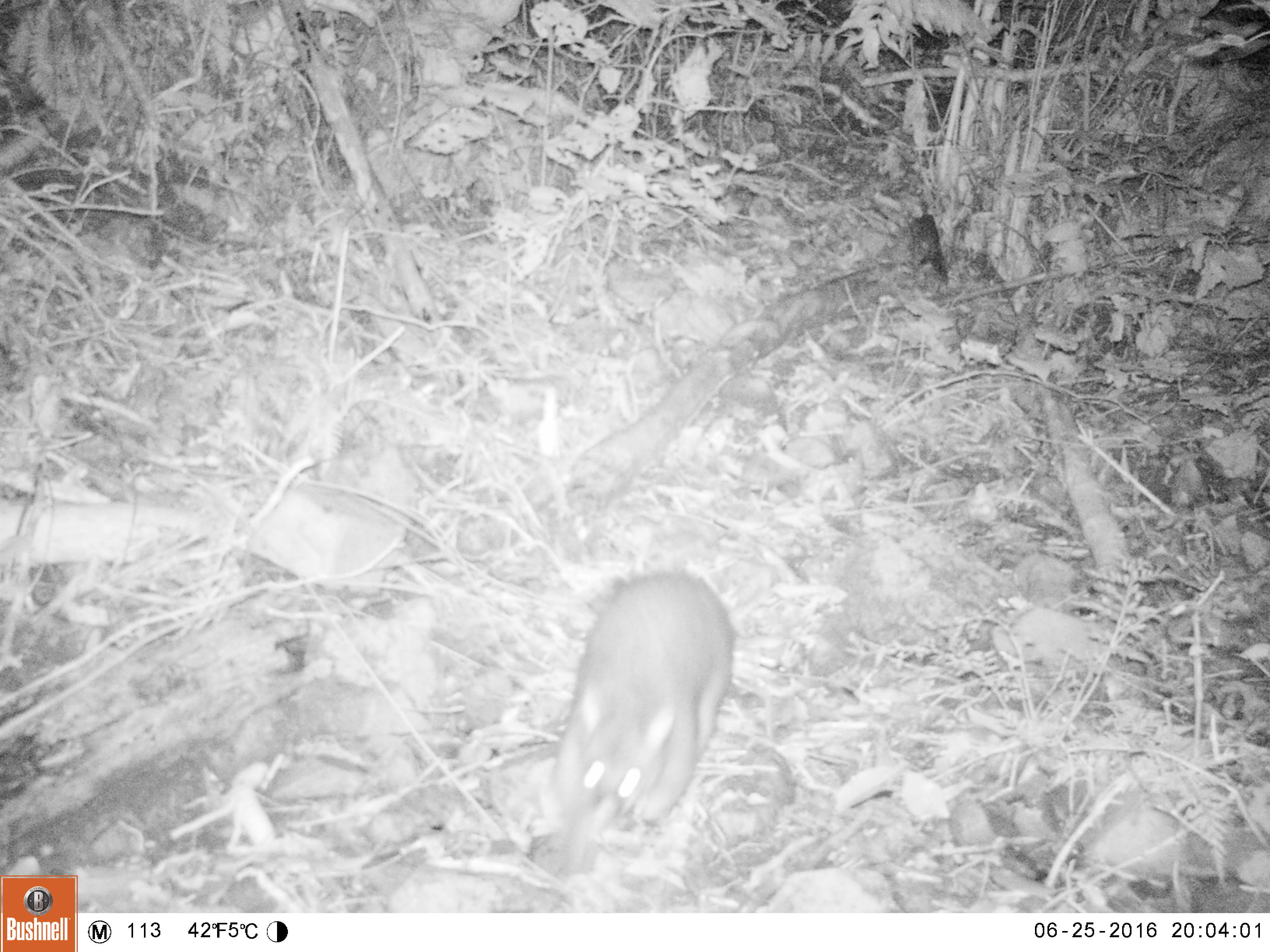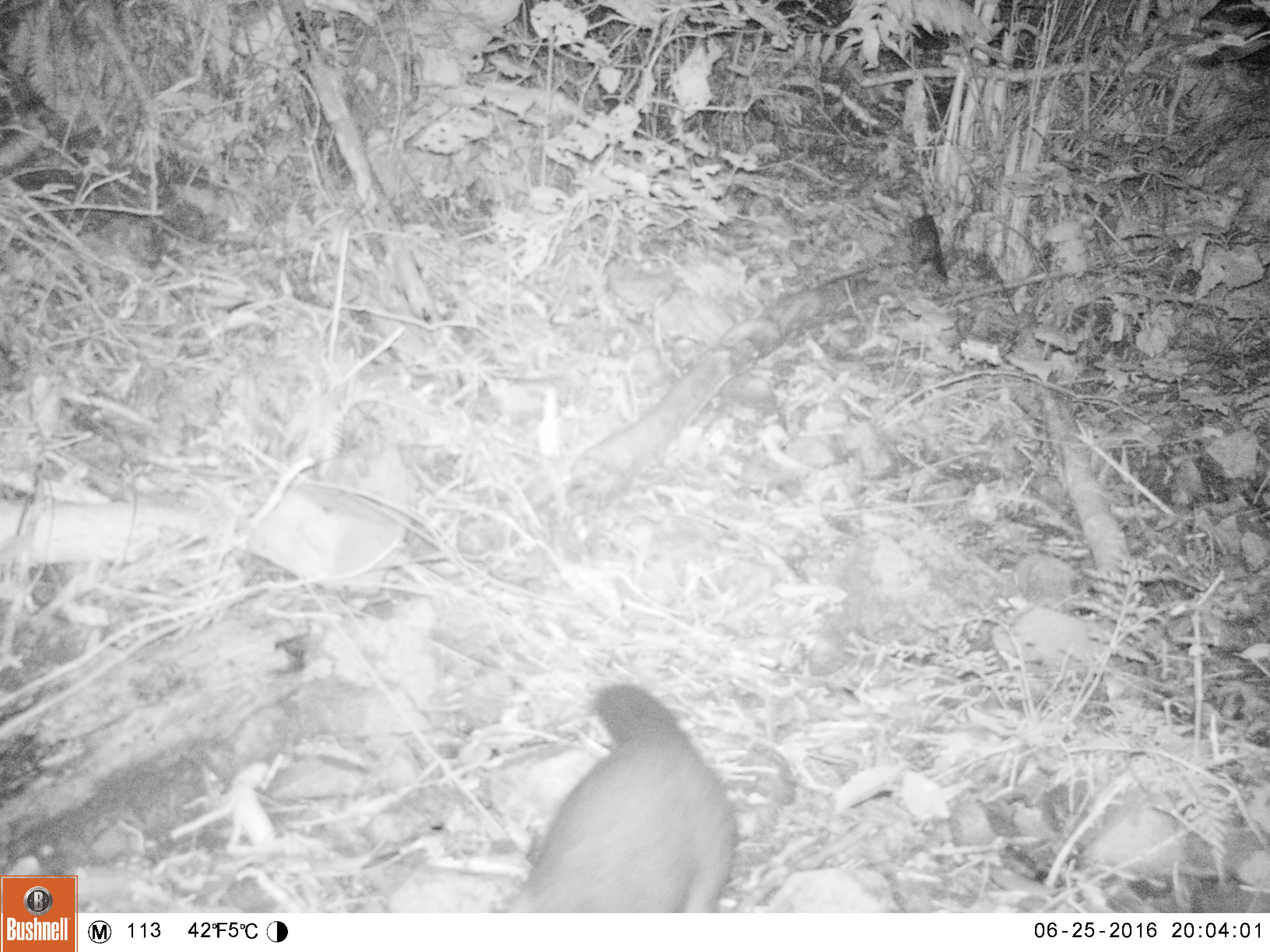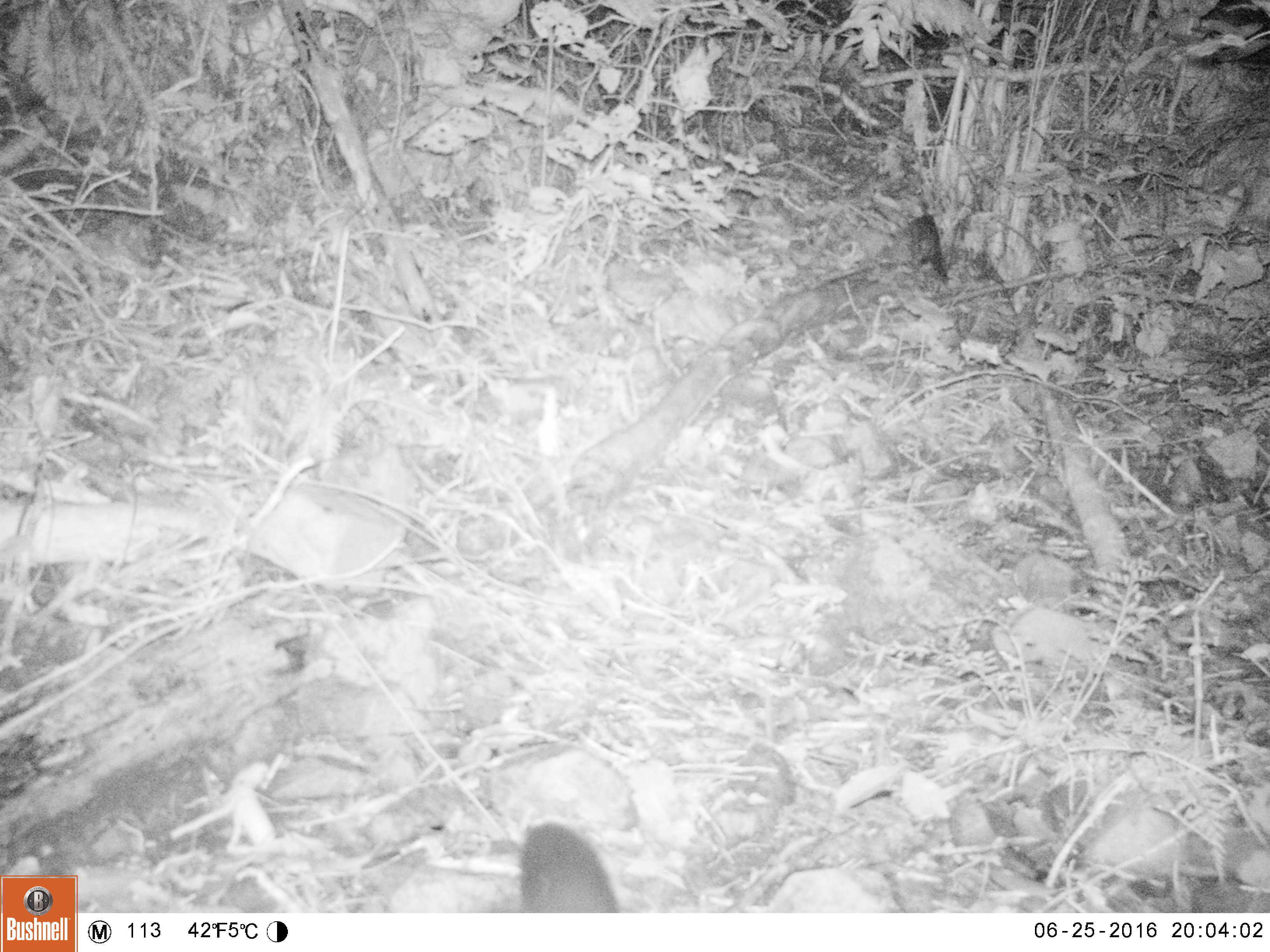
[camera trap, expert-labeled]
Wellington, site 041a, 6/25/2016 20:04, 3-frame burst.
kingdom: Animalia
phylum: Chordata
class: Mammalia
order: Didelphimorphia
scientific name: Didelphimorphia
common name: possum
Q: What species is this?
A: Possum (Didelphimorphia).